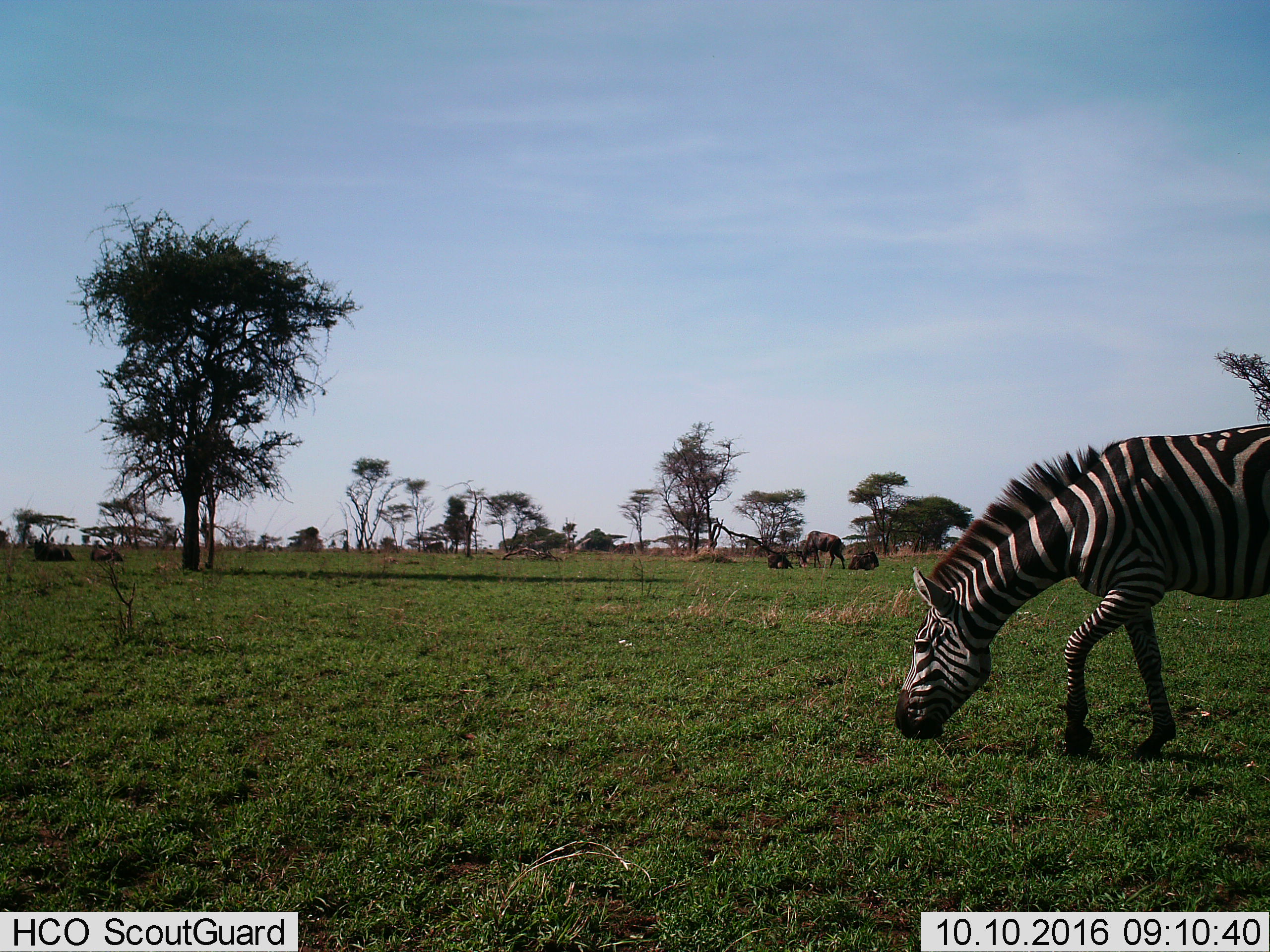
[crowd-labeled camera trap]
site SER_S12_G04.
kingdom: Animalia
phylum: Chordata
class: Mammalia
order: Artiodactyla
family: Bovidae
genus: Connochaetes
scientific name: Connochaetes taurinus taurinus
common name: blue wildebeest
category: wildebeestblue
Wildebeestblue (blue wildebeest) (Connochaetes taurinus taurinus), count 5. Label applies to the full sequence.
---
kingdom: Animalia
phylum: Chordata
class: Mammalia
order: Perissodactyla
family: Equidae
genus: Equus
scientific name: Equus quagga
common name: plains zebra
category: zebraplains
Zebraplains (plains zebra) (Equus quagga), count 1. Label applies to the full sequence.